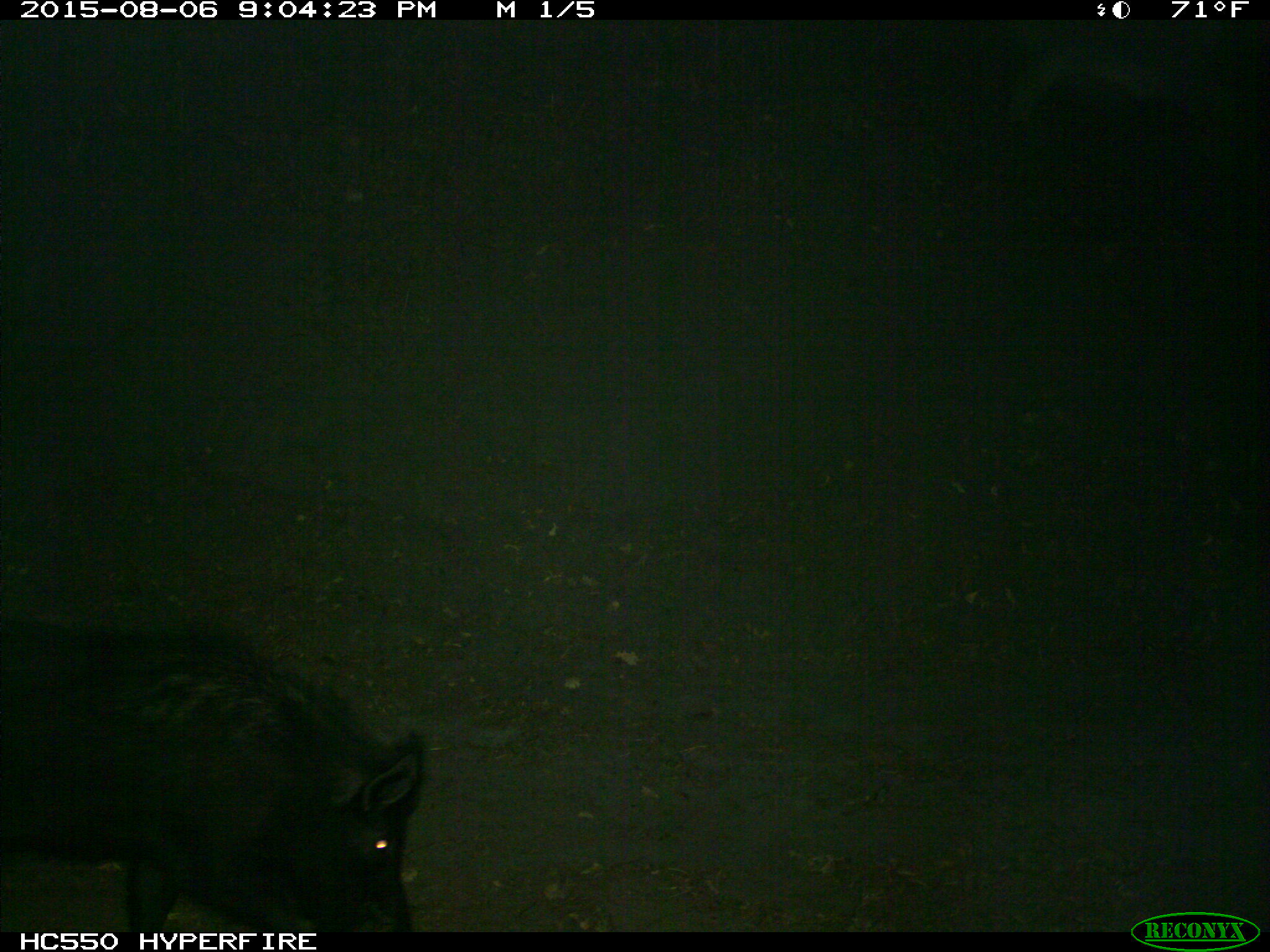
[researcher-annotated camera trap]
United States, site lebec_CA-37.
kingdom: Animalia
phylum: Chordata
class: Mammalia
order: Artiodactyla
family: Suidae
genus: Sus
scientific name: Sus scrofa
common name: wild boar